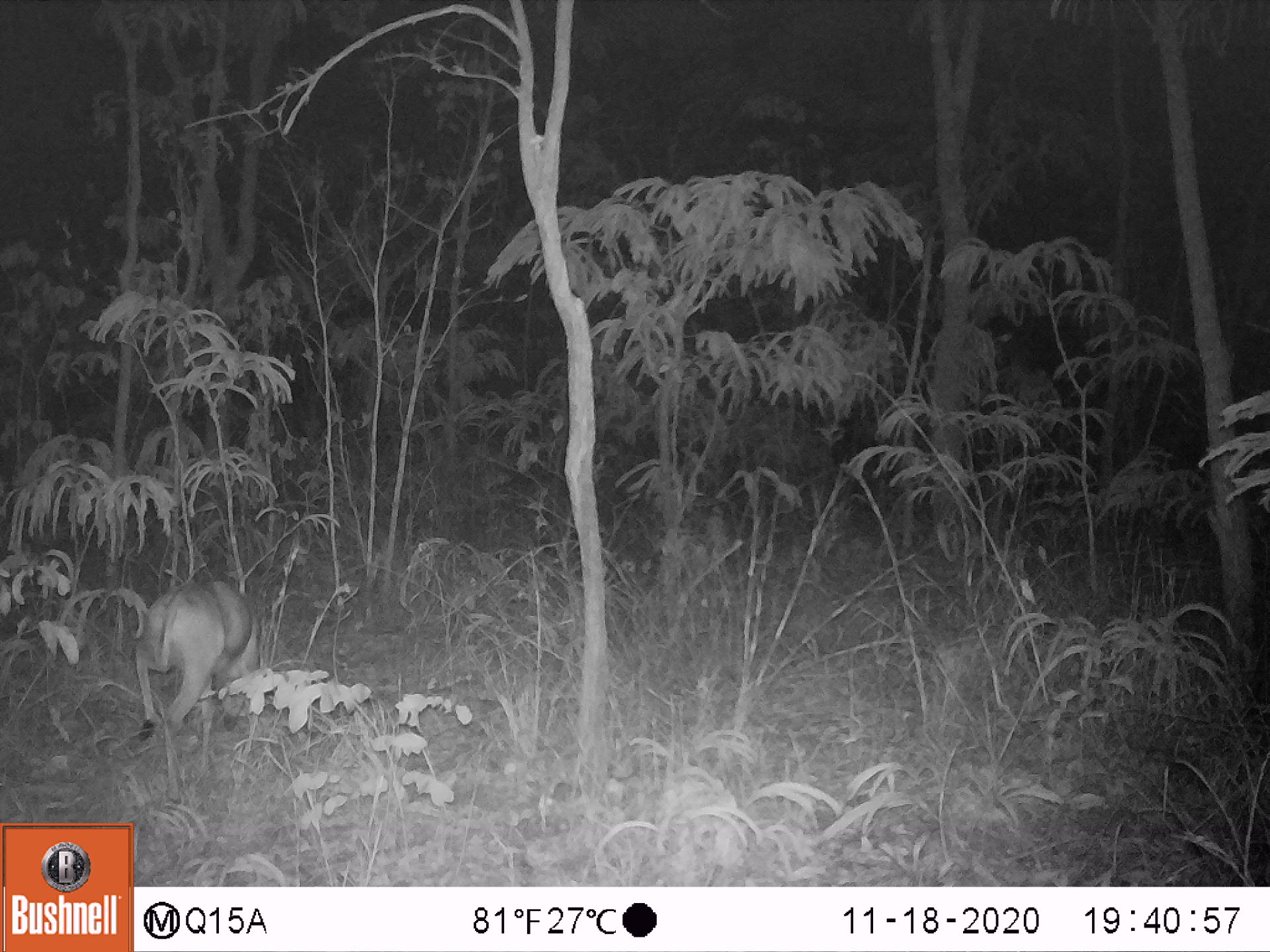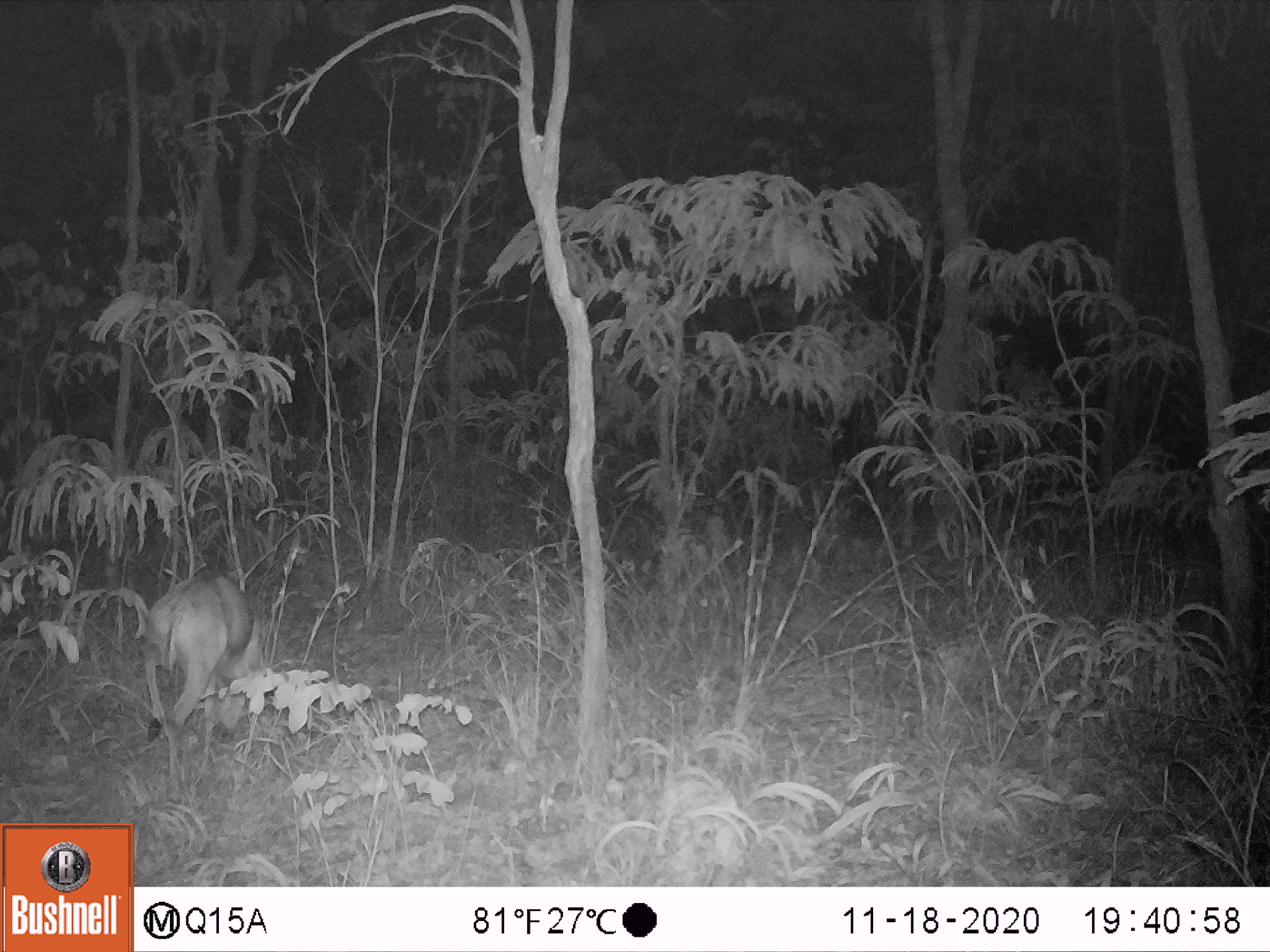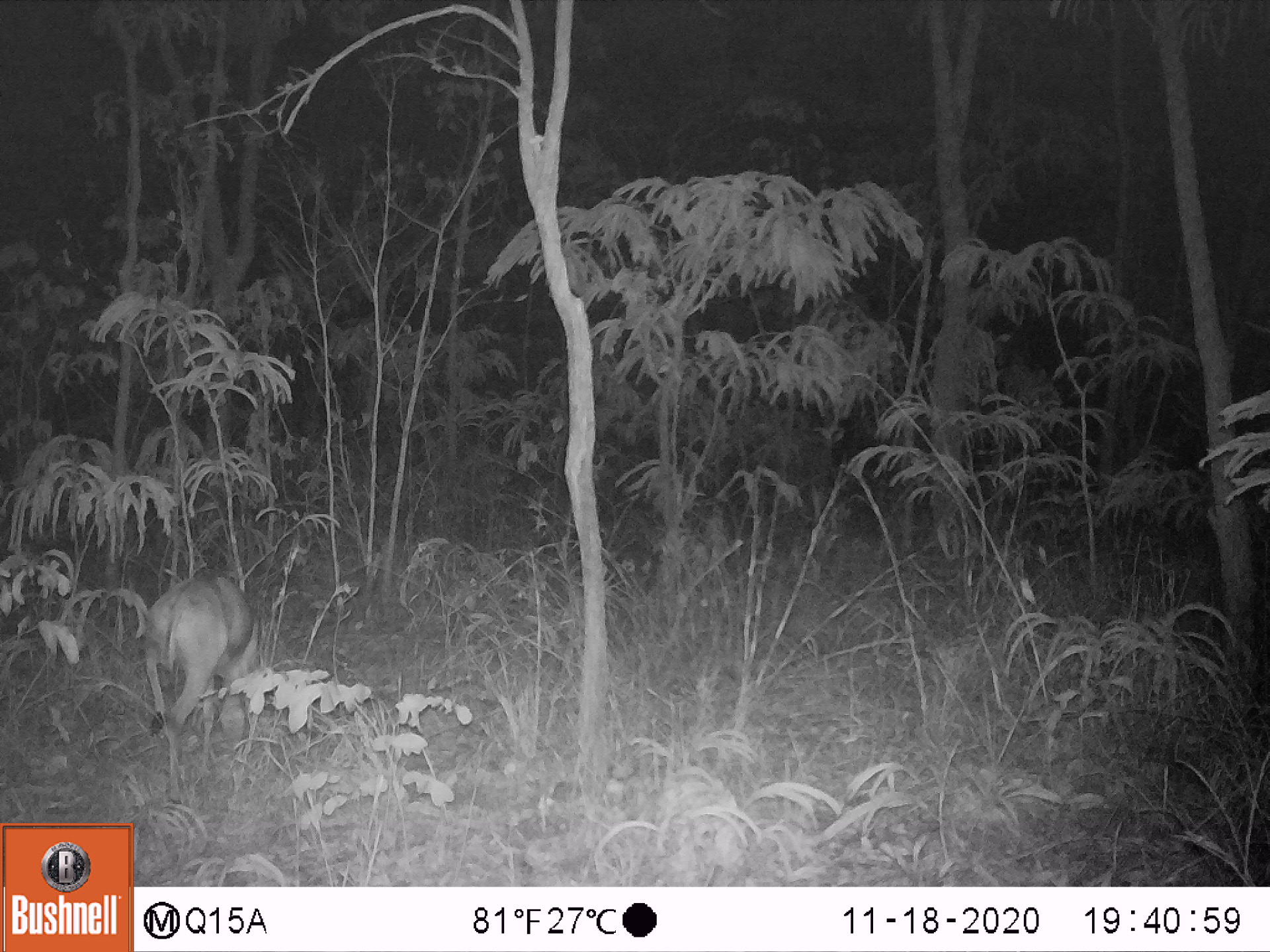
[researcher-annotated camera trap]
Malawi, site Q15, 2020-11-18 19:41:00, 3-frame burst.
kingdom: Animalia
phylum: Chordata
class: Mammalia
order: Artiodactyla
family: Bovidae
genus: Sylvicapra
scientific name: Sylvicapra grimmia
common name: common duiker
Common duiker (Sylvicapra grimmia), count 1.